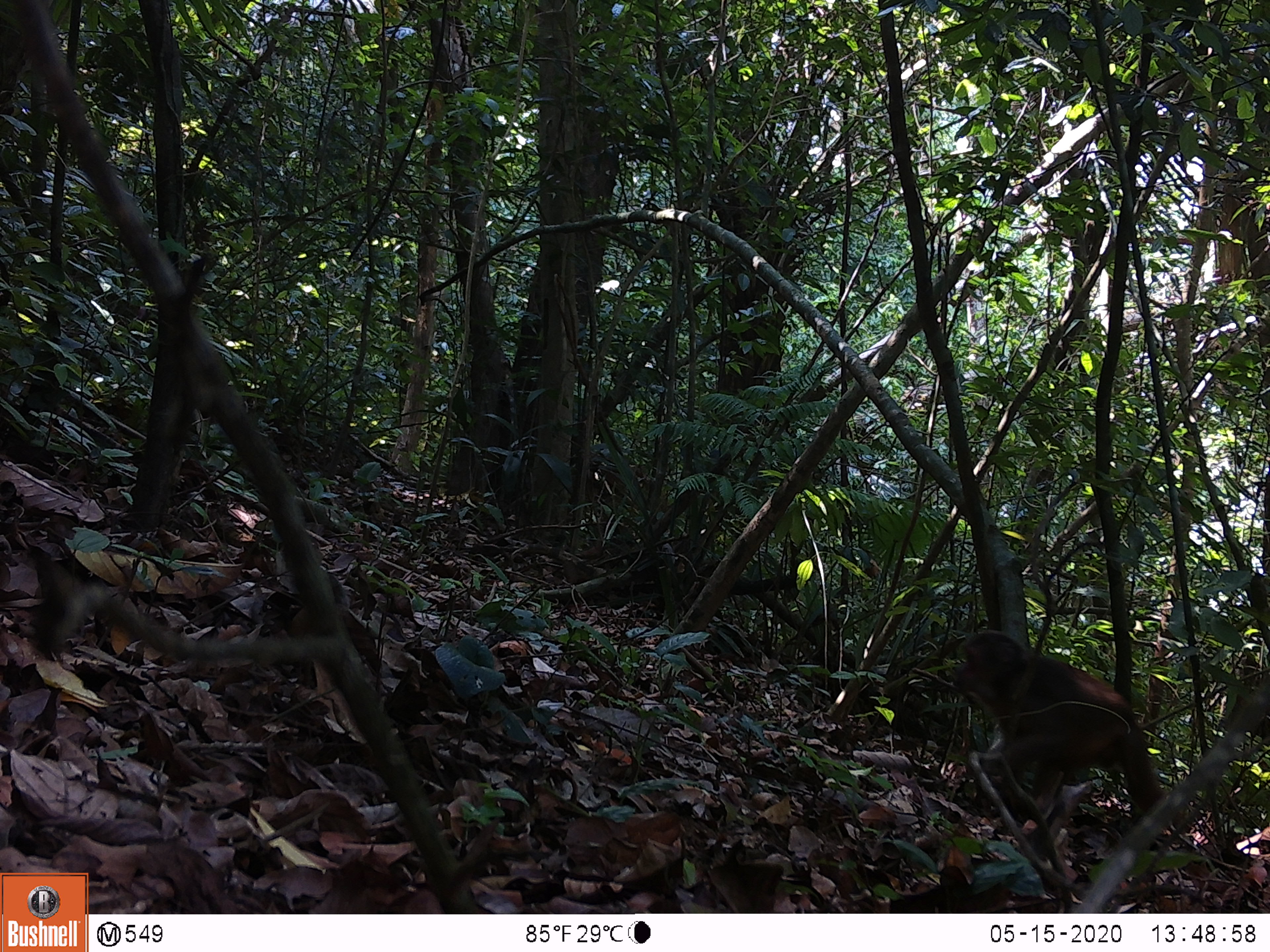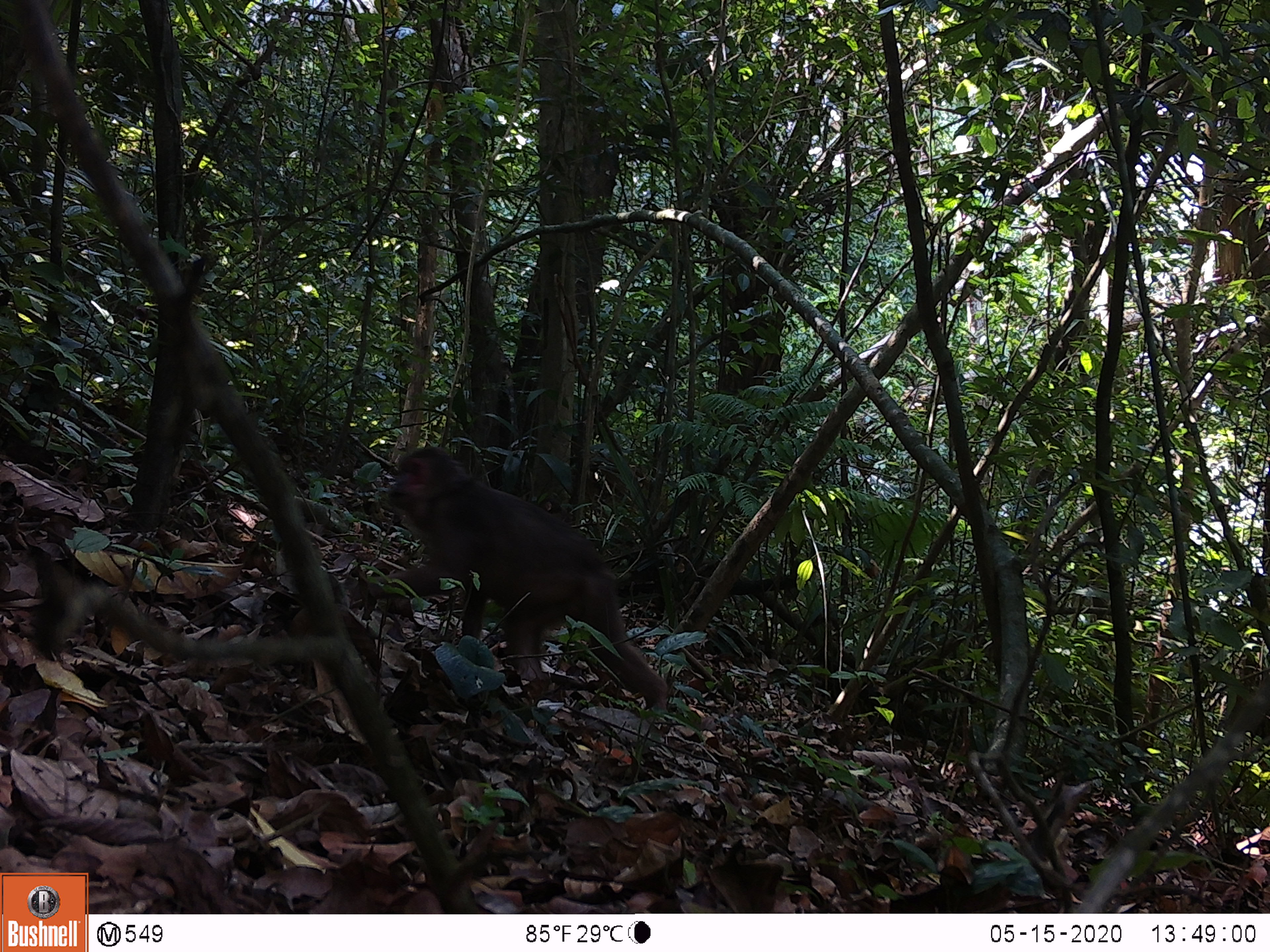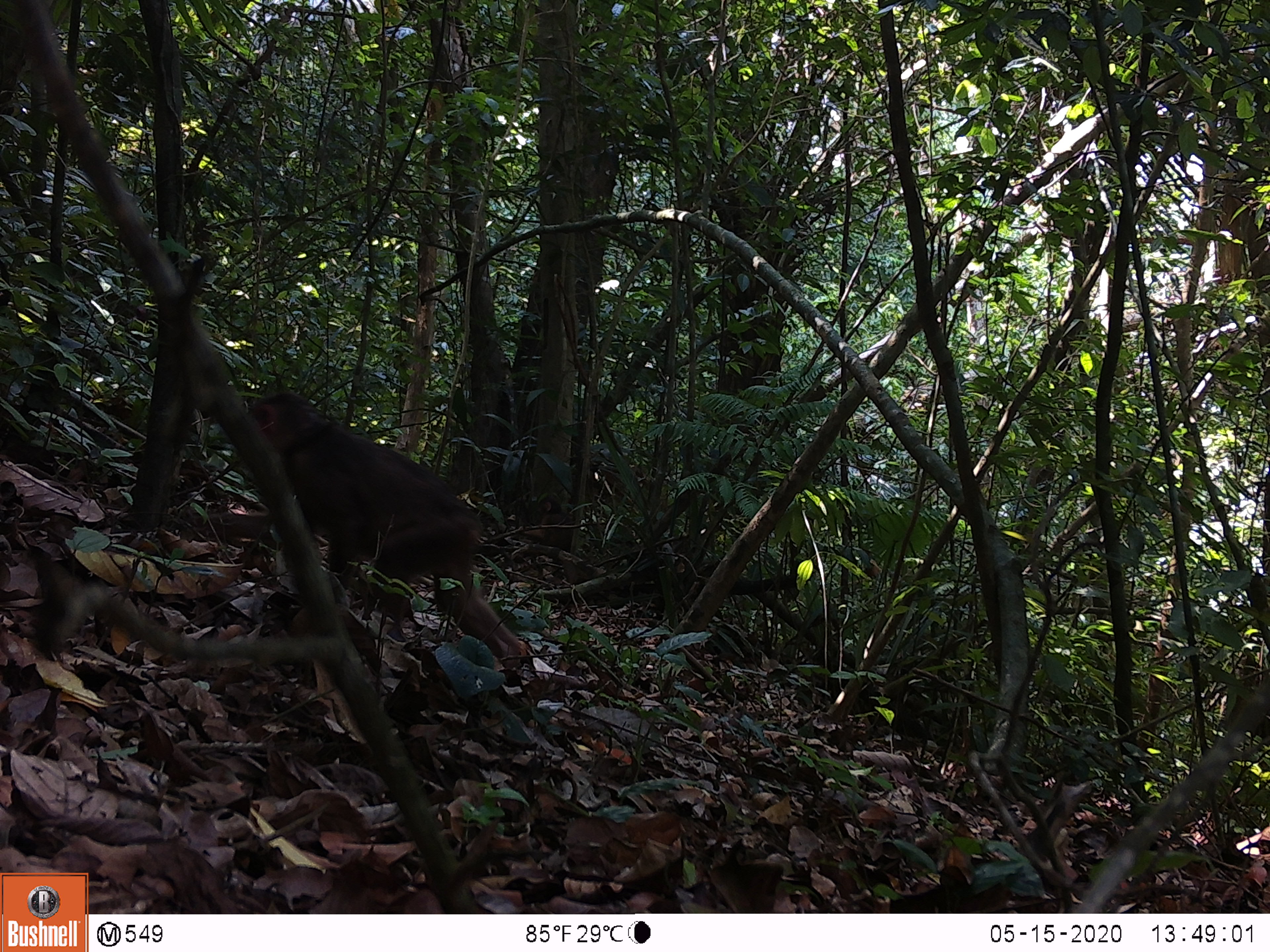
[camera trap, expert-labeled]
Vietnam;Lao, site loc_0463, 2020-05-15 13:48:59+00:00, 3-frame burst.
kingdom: Animalia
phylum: Chordata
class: Mammalia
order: Primates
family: Cercopithecidae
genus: Macaca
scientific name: Macaca arctoides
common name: stump-tailed macaque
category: stump tailed macaque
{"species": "stump tailed macaque (stump-tailed macaque) (Macaca arctoides)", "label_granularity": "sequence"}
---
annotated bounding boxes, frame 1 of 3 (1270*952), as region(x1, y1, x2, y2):
stump tailed macaque: region(950, 627, 1165, 829)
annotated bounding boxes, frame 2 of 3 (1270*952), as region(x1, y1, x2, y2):
stump tailed macaque: region(345, 443, 668, 711)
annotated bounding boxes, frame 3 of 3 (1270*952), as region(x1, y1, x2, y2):
stump tailed macaque: region(230, 390, 522, 670)